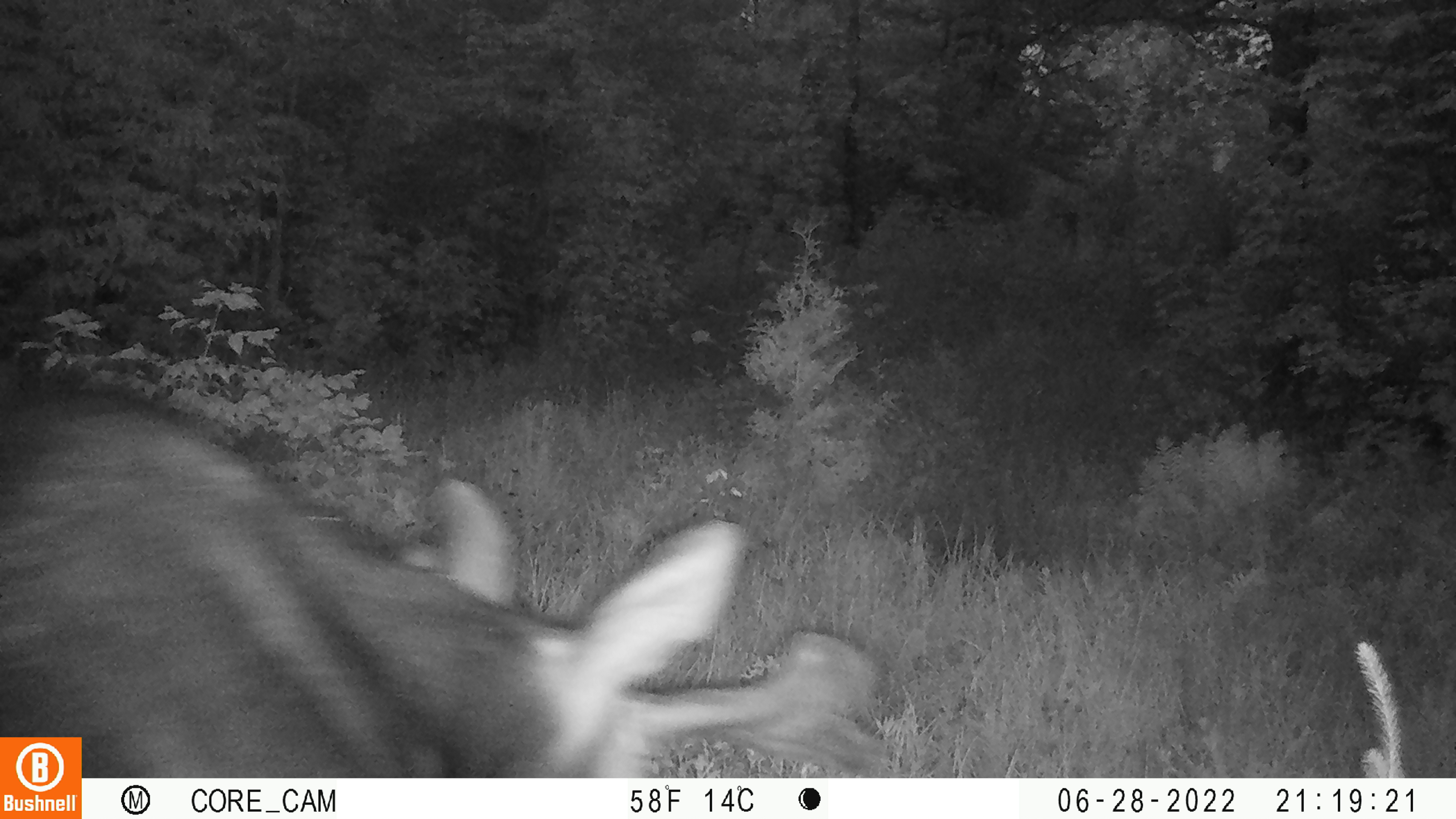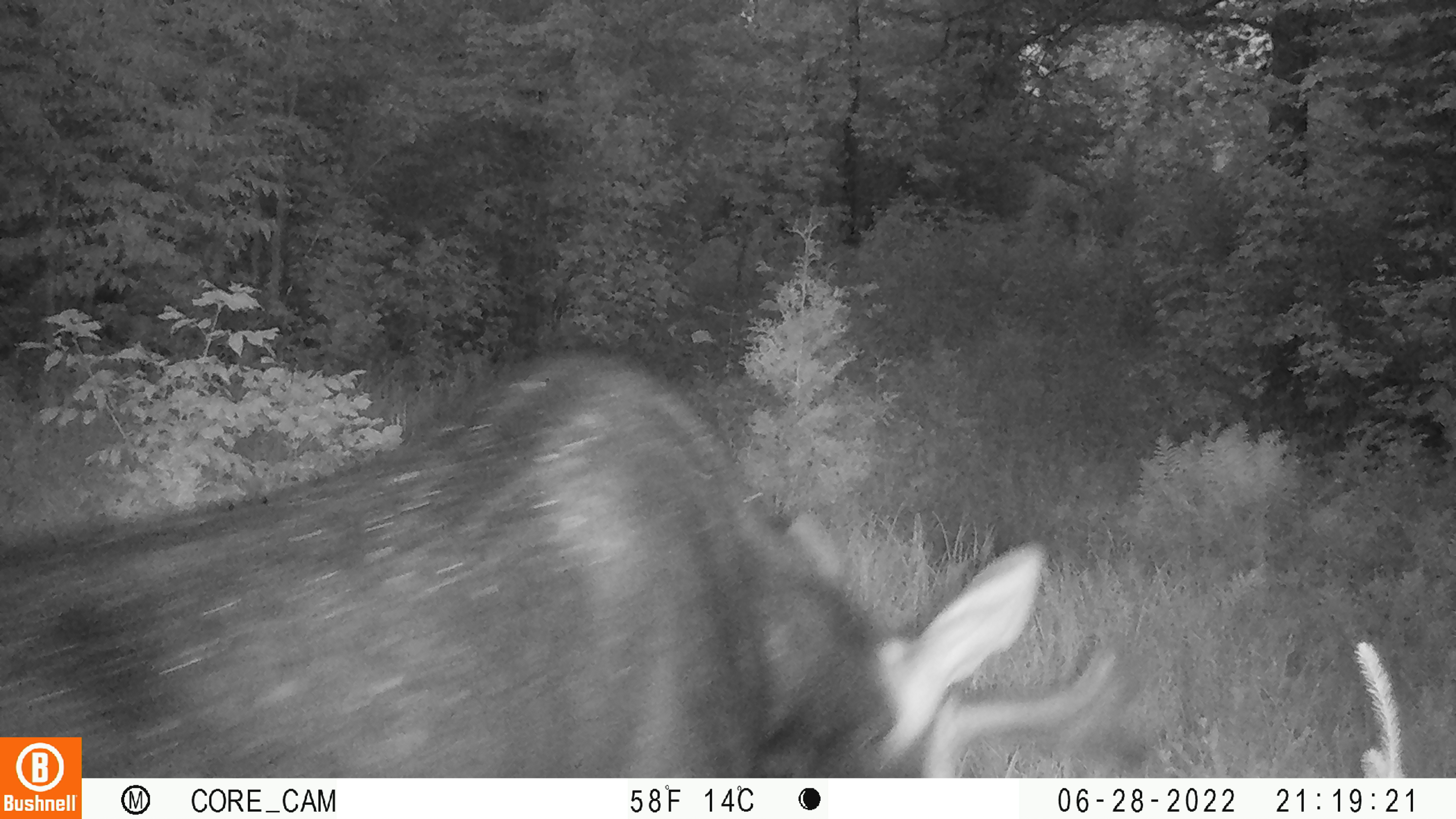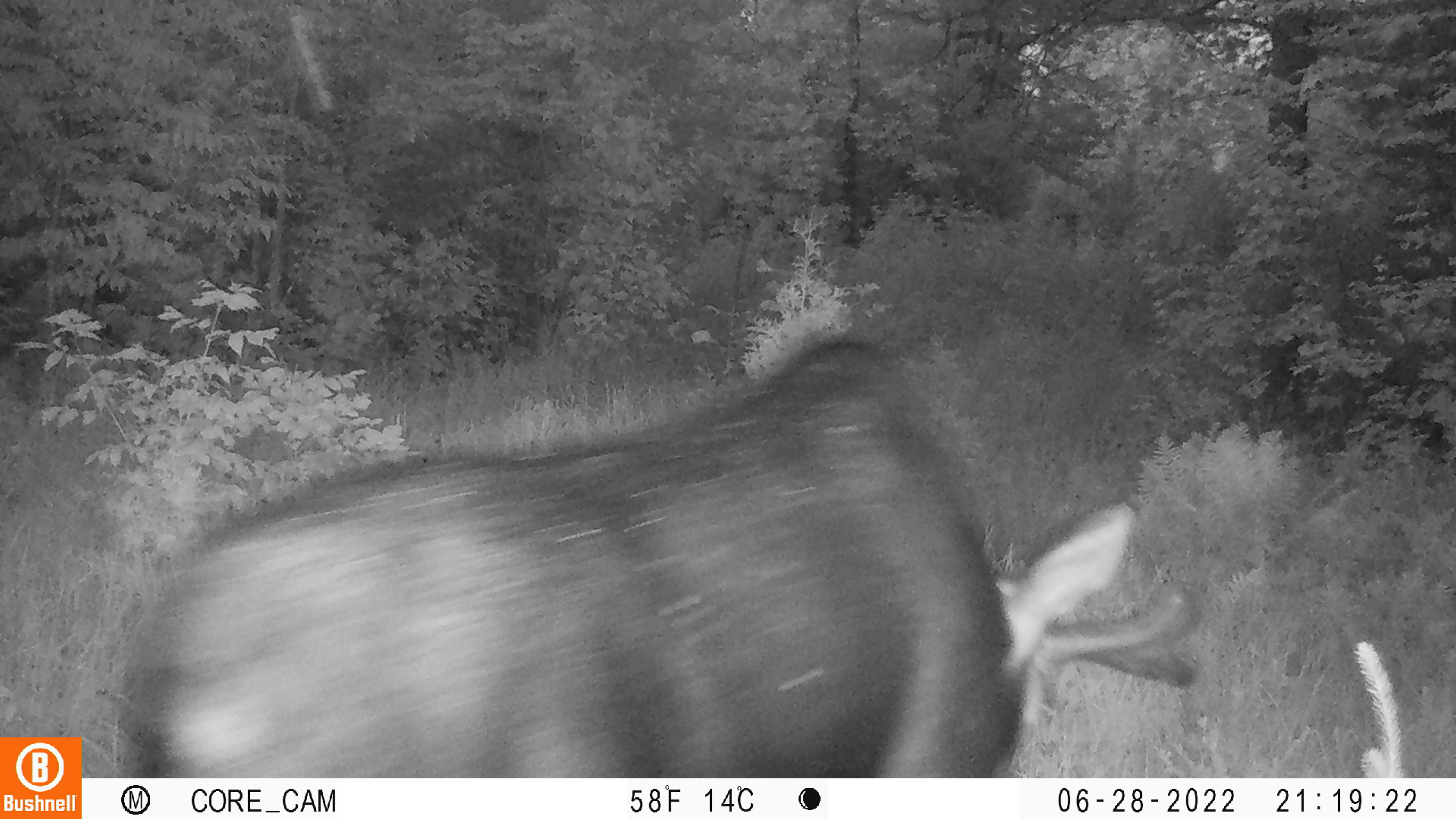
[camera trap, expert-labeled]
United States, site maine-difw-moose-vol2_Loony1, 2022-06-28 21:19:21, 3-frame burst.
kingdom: Animalia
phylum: Chordata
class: Mammalia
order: Artiodactyla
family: Cervidae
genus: Alces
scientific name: Alces alces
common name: moose